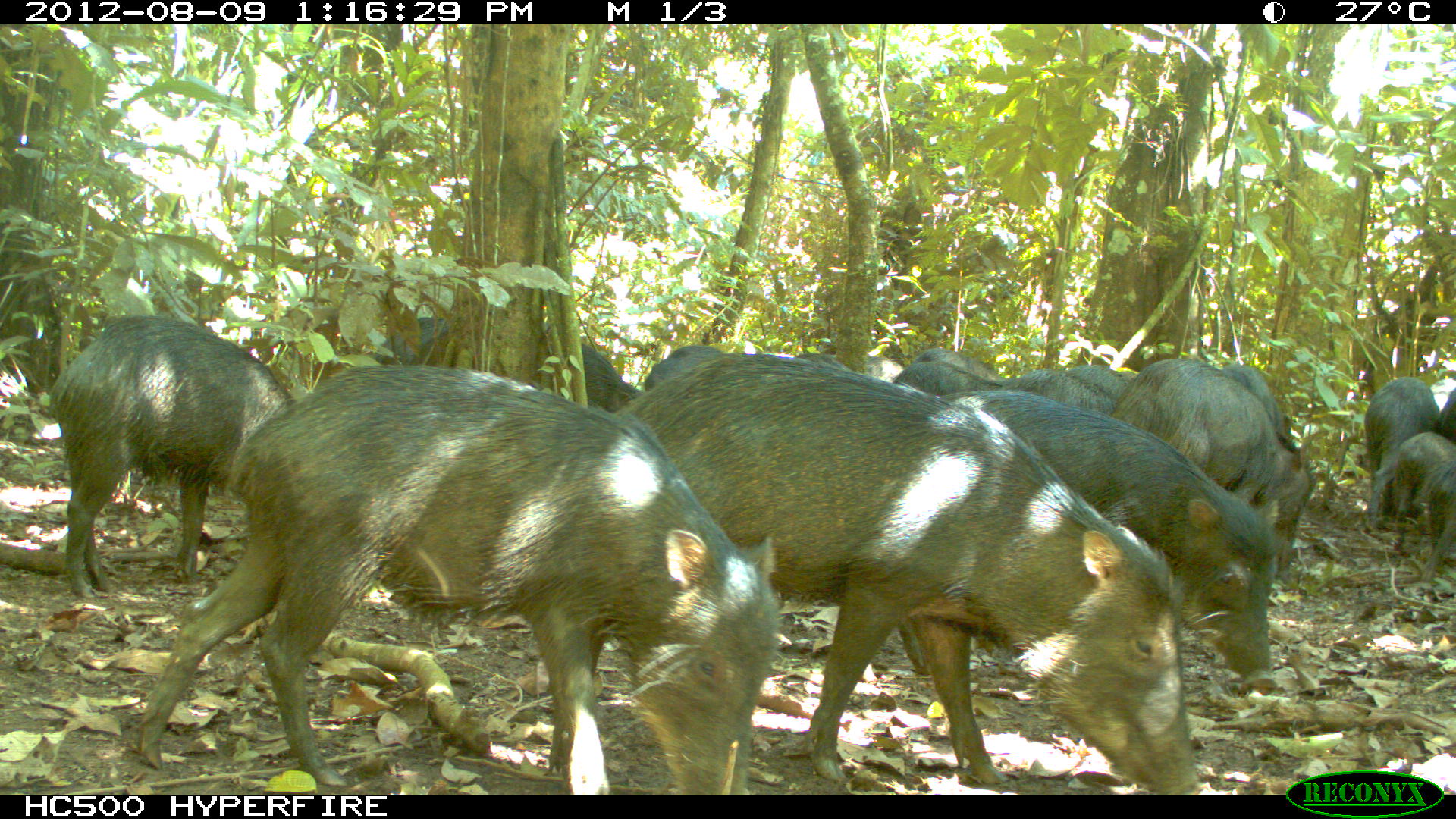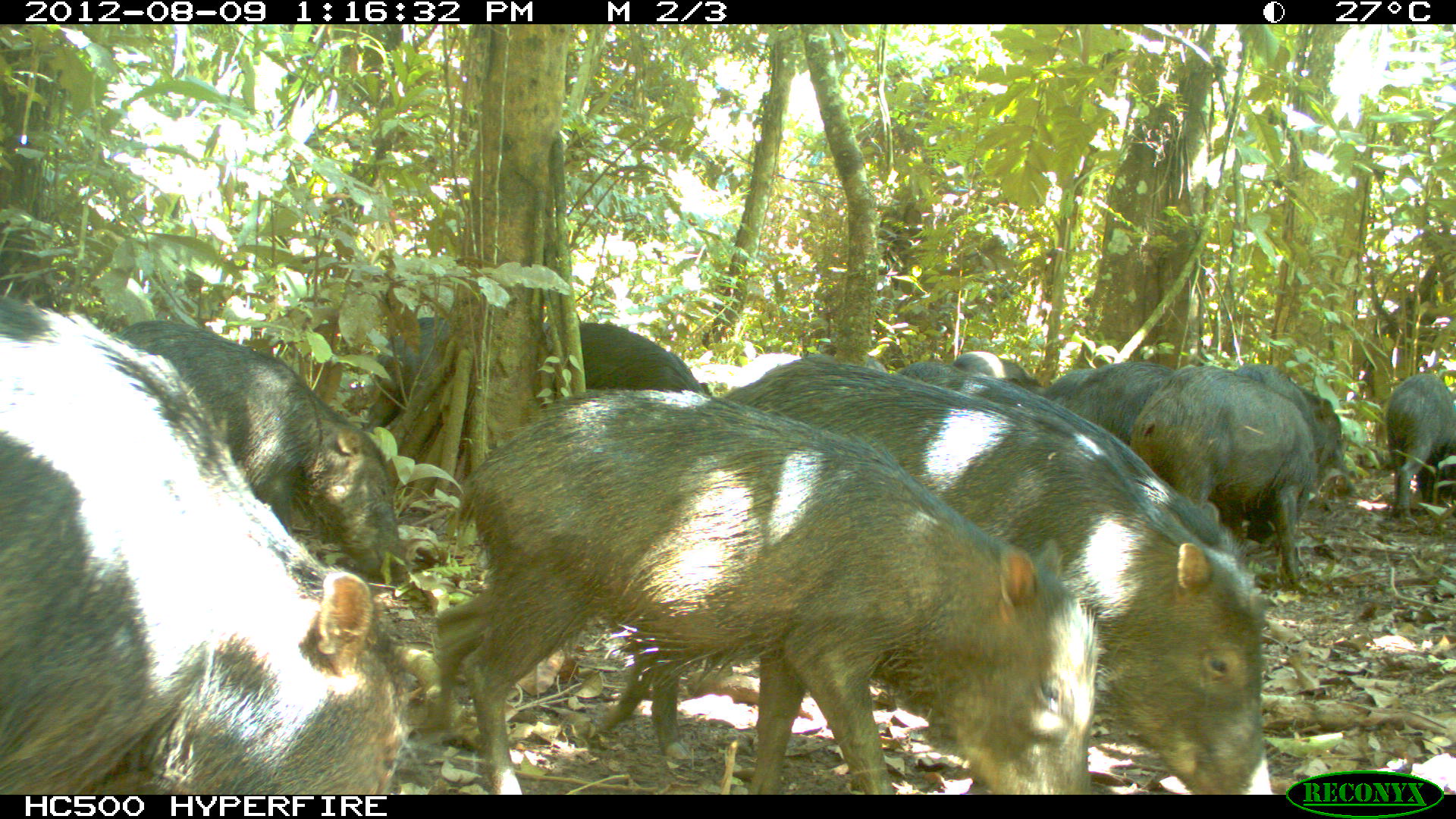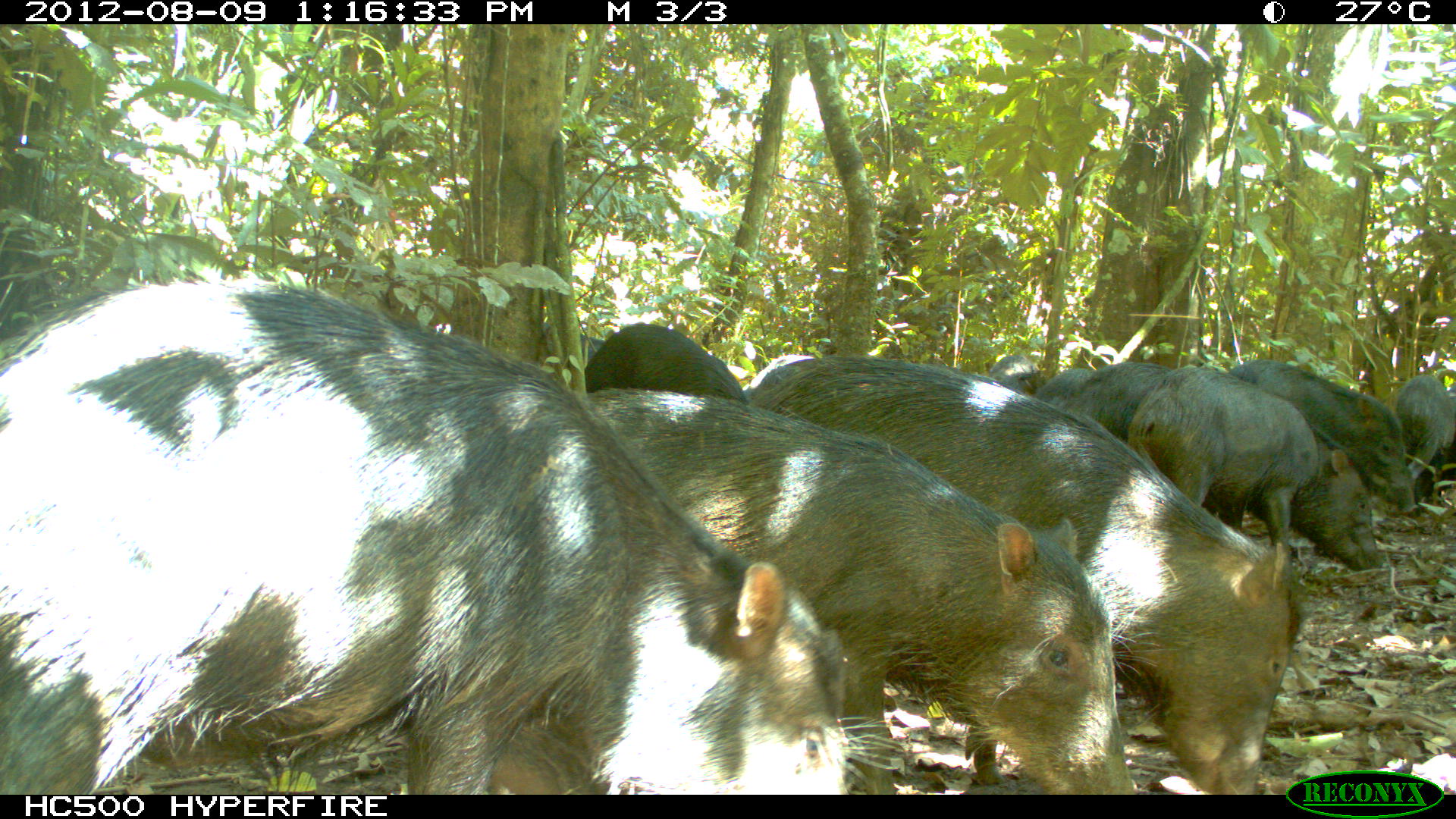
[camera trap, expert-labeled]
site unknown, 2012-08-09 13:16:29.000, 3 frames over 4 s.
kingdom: Animalia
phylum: Chordata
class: Mammalia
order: Artiodactyla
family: Tayassuidae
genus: Tayassu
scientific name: Tayassu pecari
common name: white-lipped peccary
Tayassu pecari (white-lipped peccary).